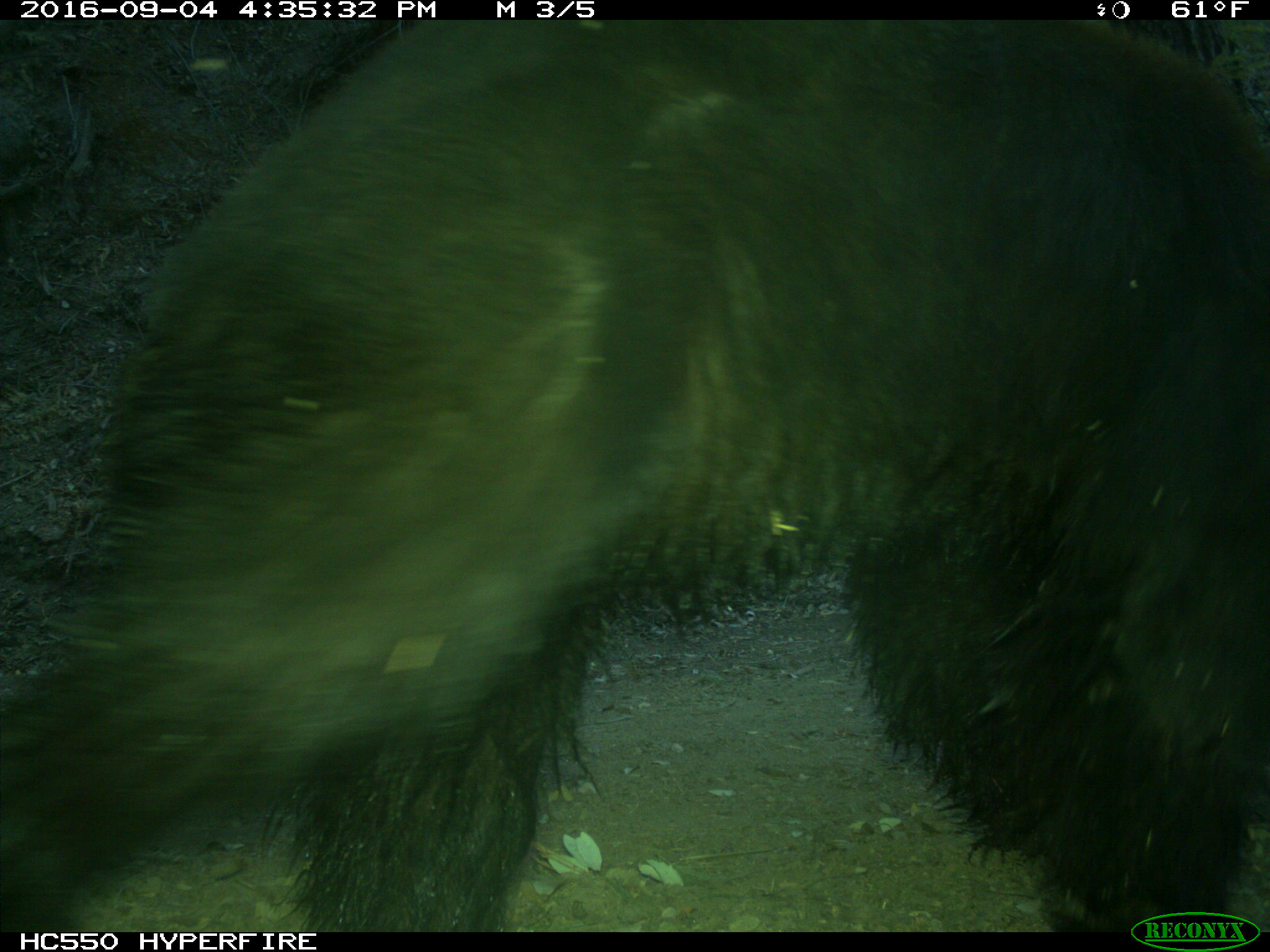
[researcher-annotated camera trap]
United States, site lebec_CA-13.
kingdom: Animalia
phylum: Chordata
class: Mammalia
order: Carnivora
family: Ursidae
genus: Ursus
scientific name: Ursus americanus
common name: american black bear